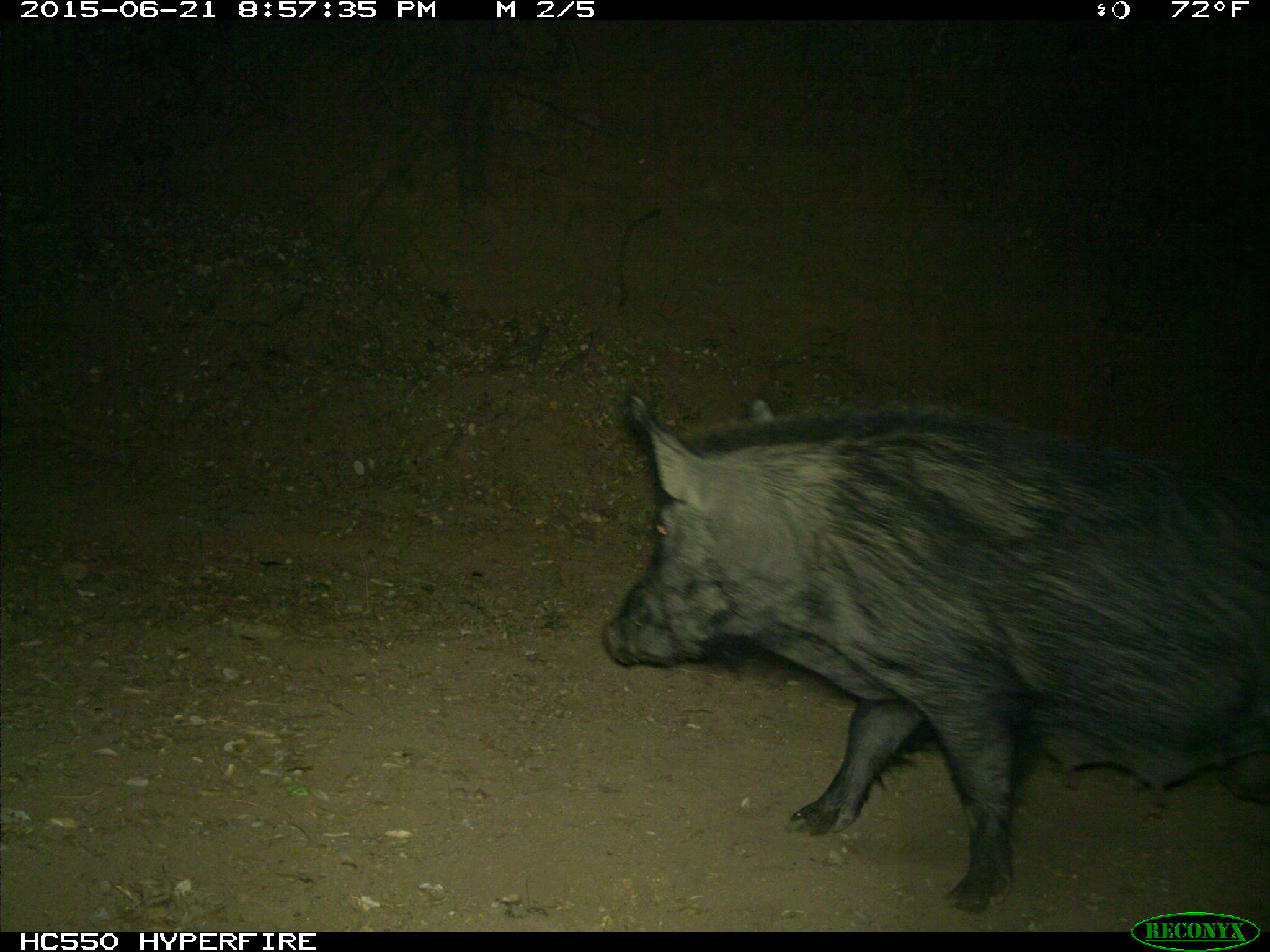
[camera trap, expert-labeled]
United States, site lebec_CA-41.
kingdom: Animalia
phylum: Chordata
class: Mammalia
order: Artiodactyla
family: Suidae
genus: Sus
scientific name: Sus scrofa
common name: wild boar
Sus scrofa (wild boar).